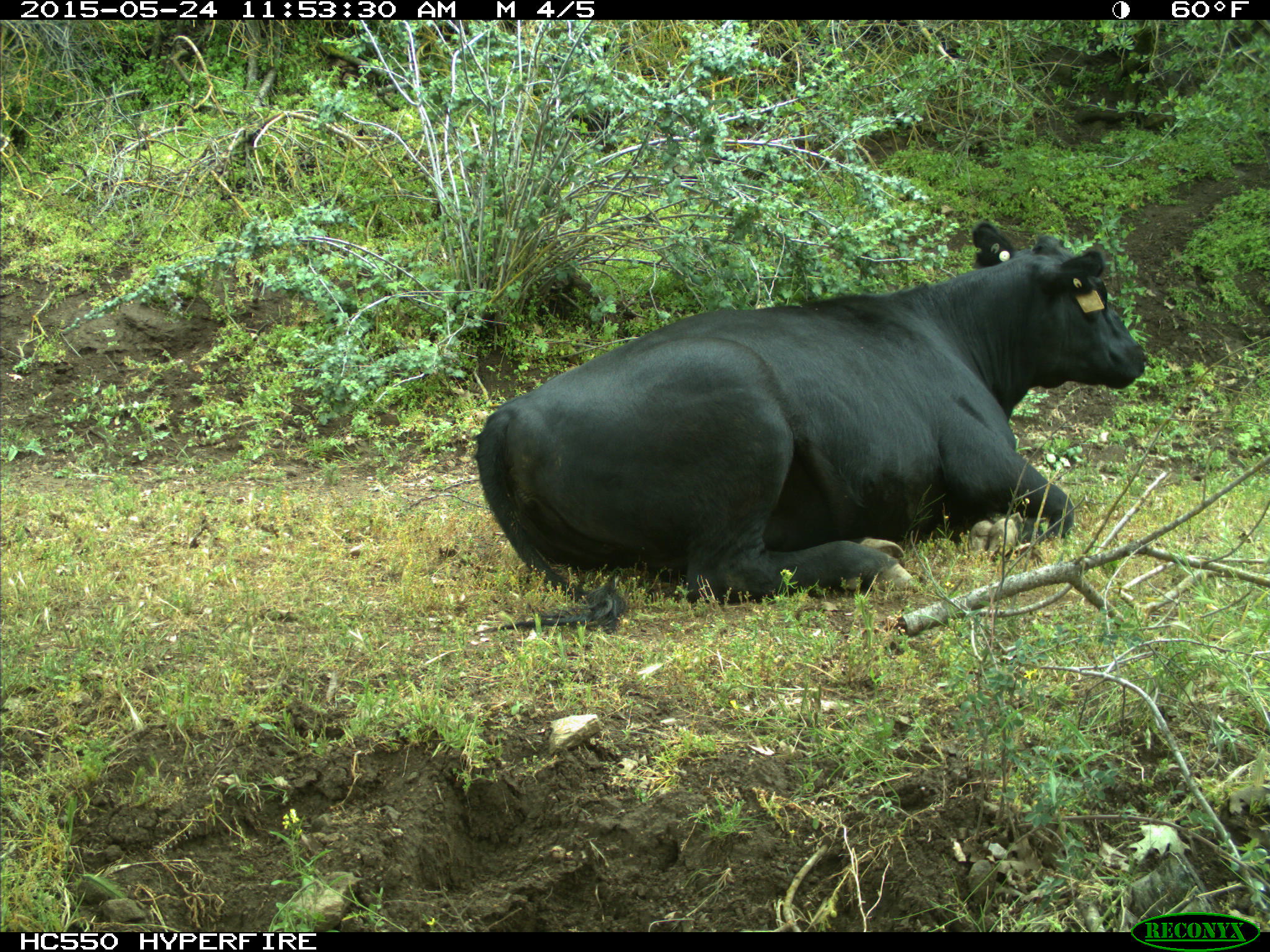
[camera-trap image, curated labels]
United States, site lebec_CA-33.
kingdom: Animalia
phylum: Chordata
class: Mammalia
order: Artiodactyla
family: Bovidae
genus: Bos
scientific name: Bos taurus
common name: domestic cow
Bos taurus (domestic cow).